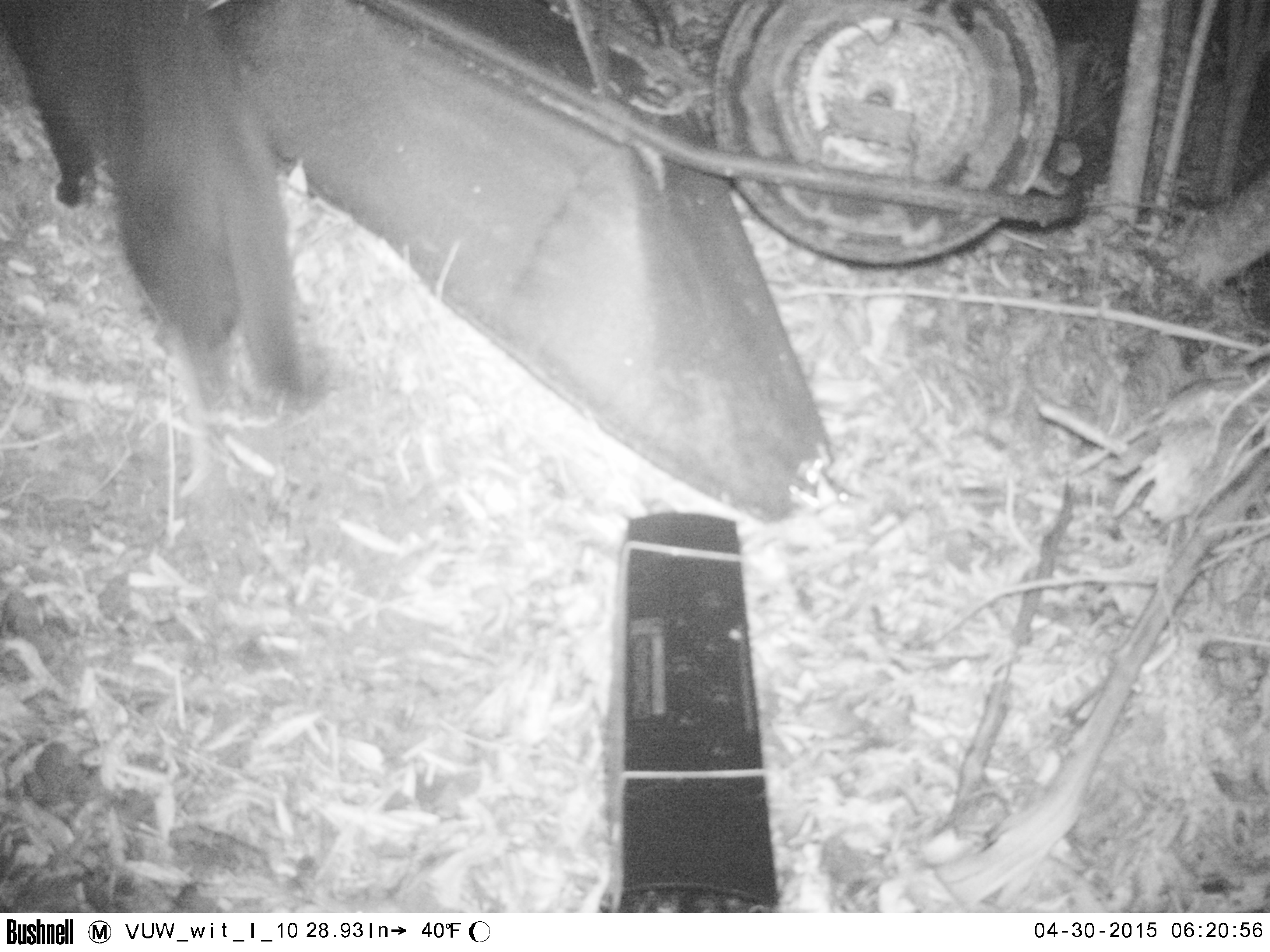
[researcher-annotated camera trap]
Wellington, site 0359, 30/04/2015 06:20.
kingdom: Animalia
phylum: Chordata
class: Mammalia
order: Carnivora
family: Felidae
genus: Felis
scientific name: Felis catus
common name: cat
Cat (Felis catus).